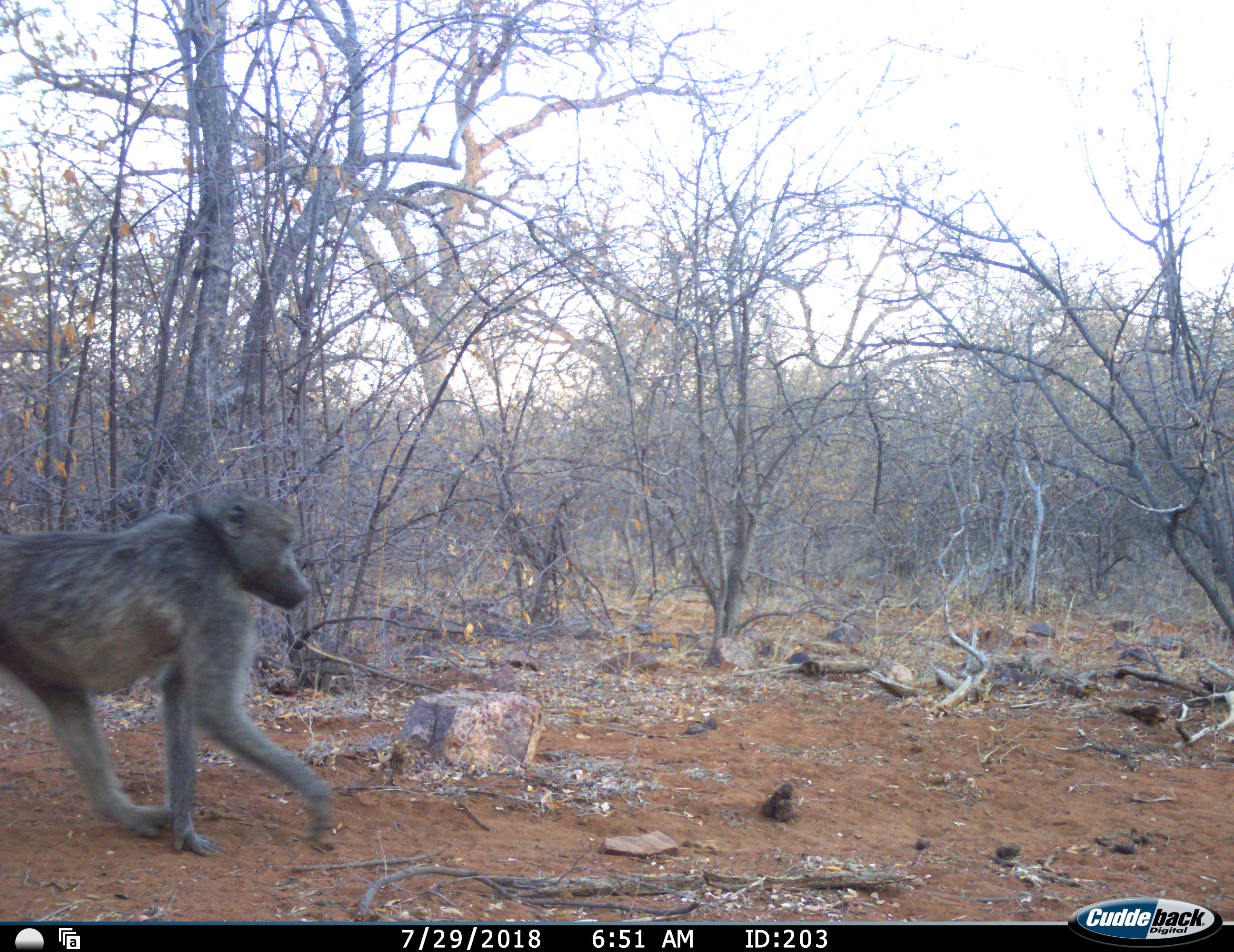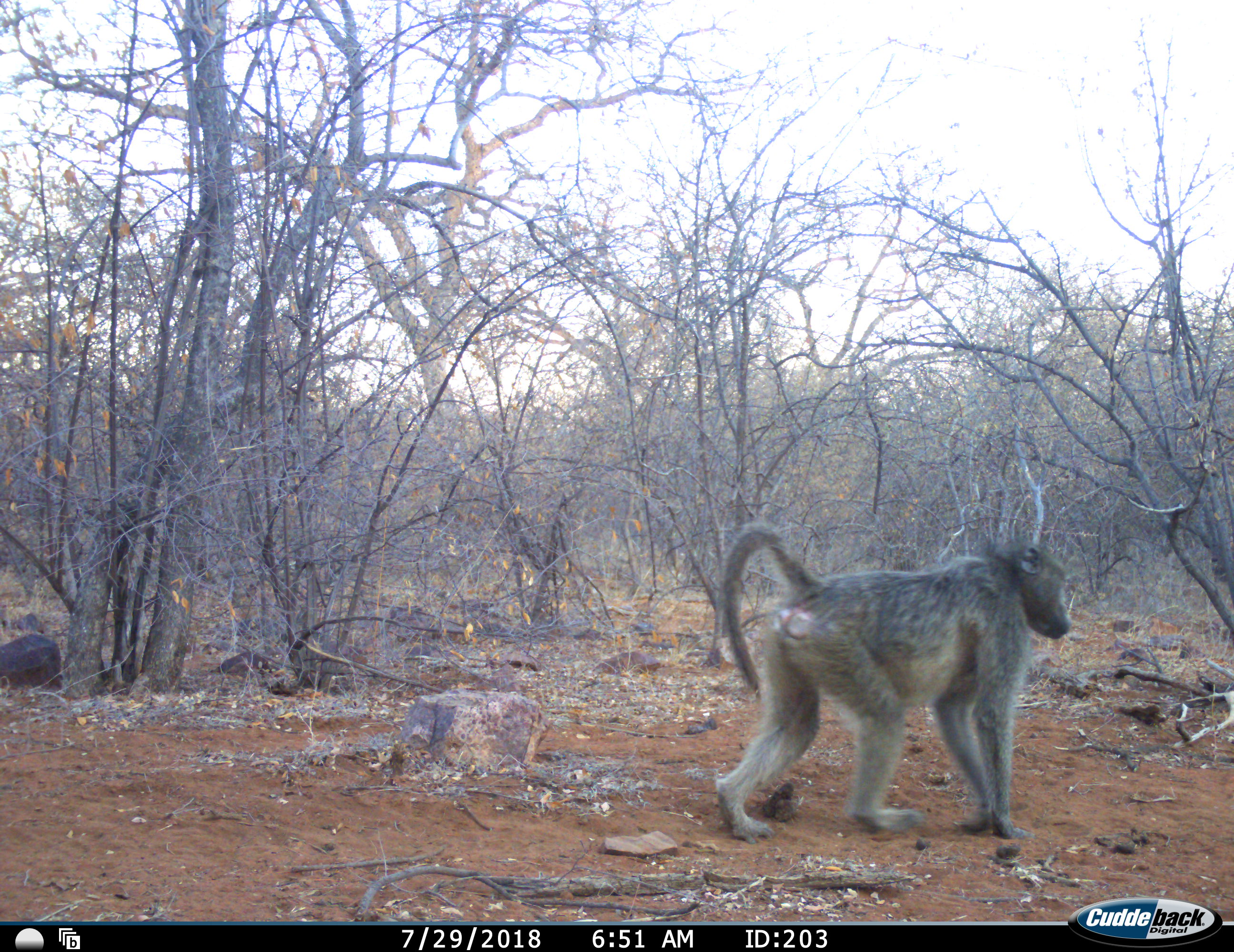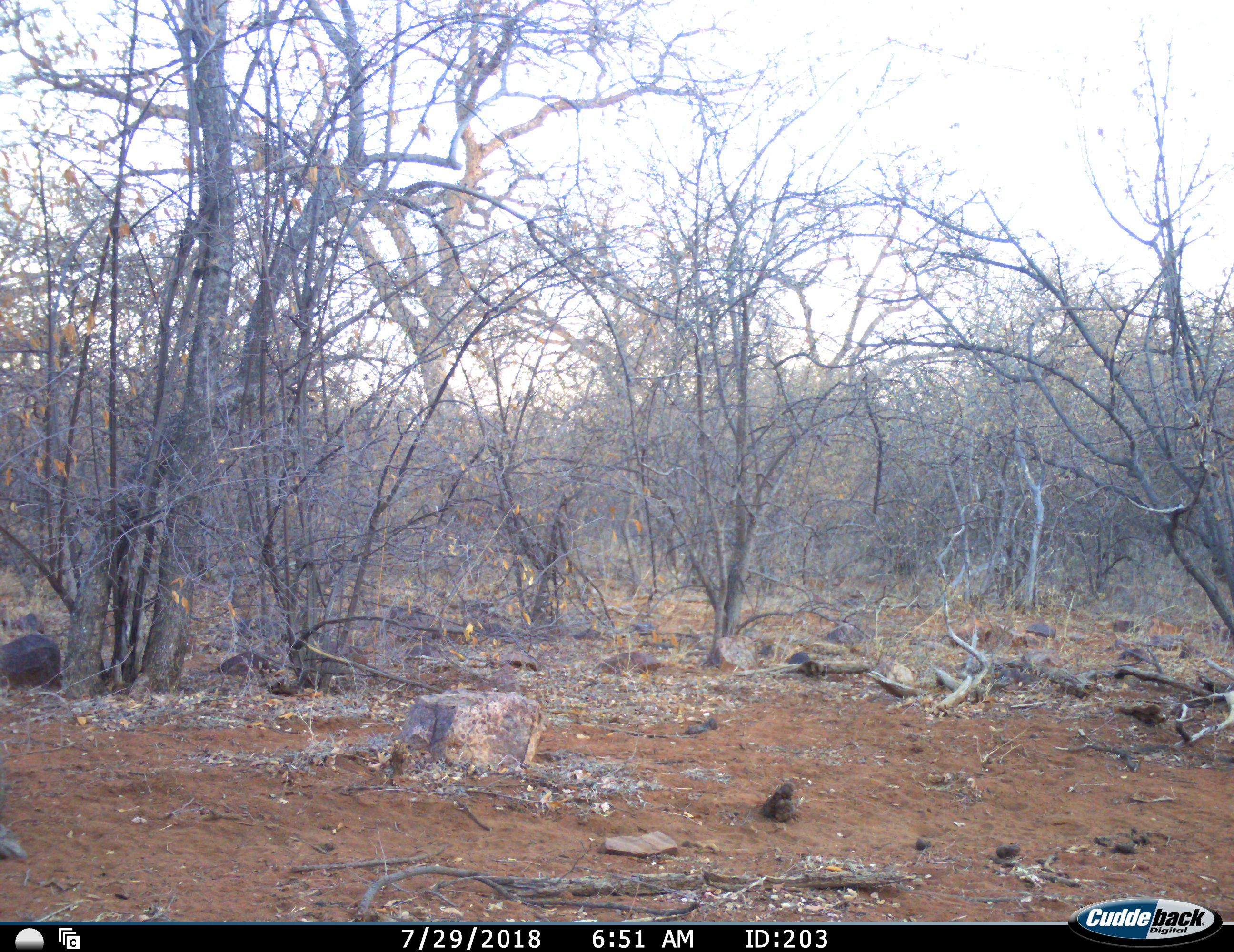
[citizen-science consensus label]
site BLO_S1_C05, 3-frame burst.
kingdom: Animalia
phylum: Chordata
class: Mammalia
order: Primates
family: Cercopithecidae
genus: Papio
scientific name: Papio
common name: baboon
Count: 1.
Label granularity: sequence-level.